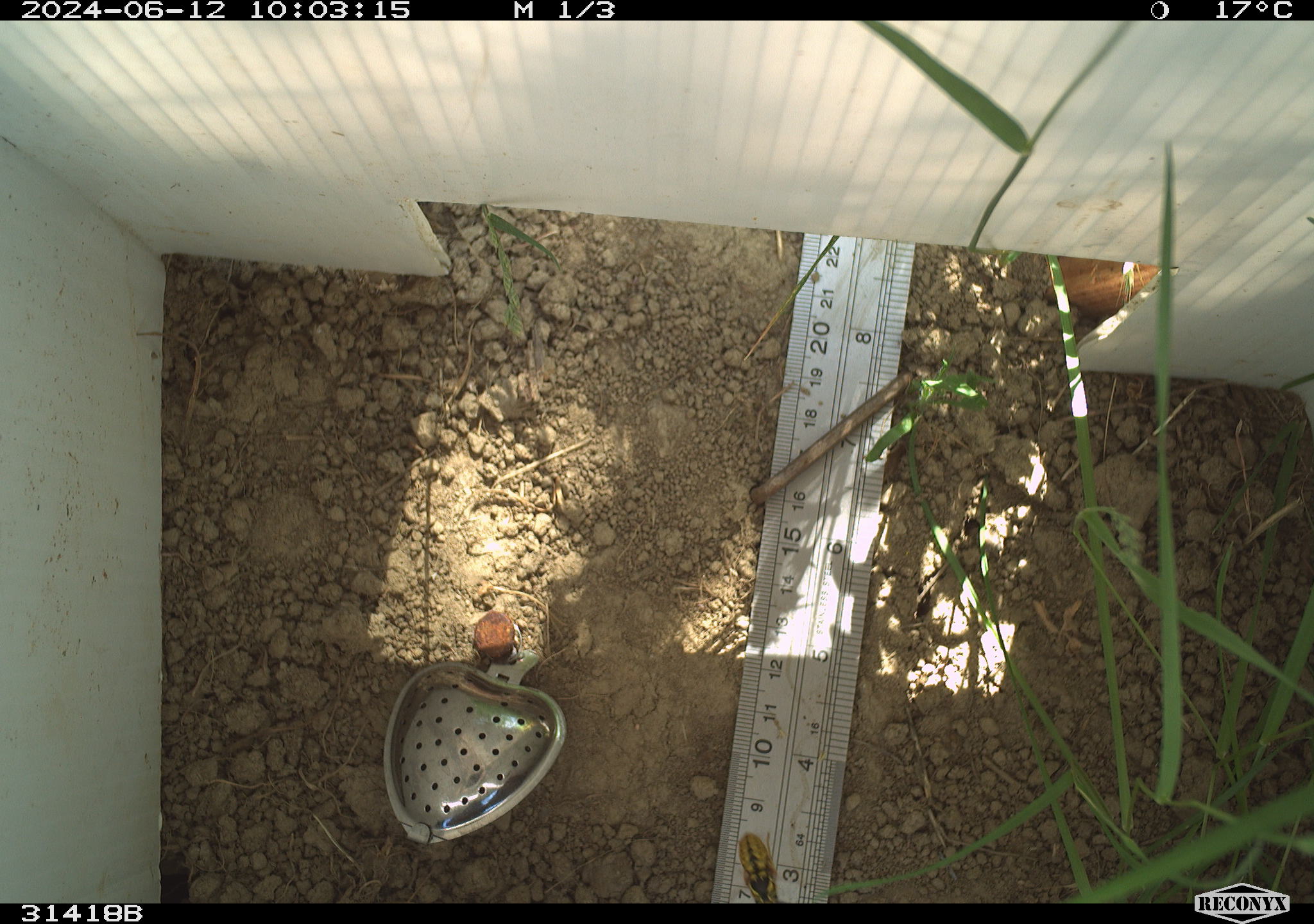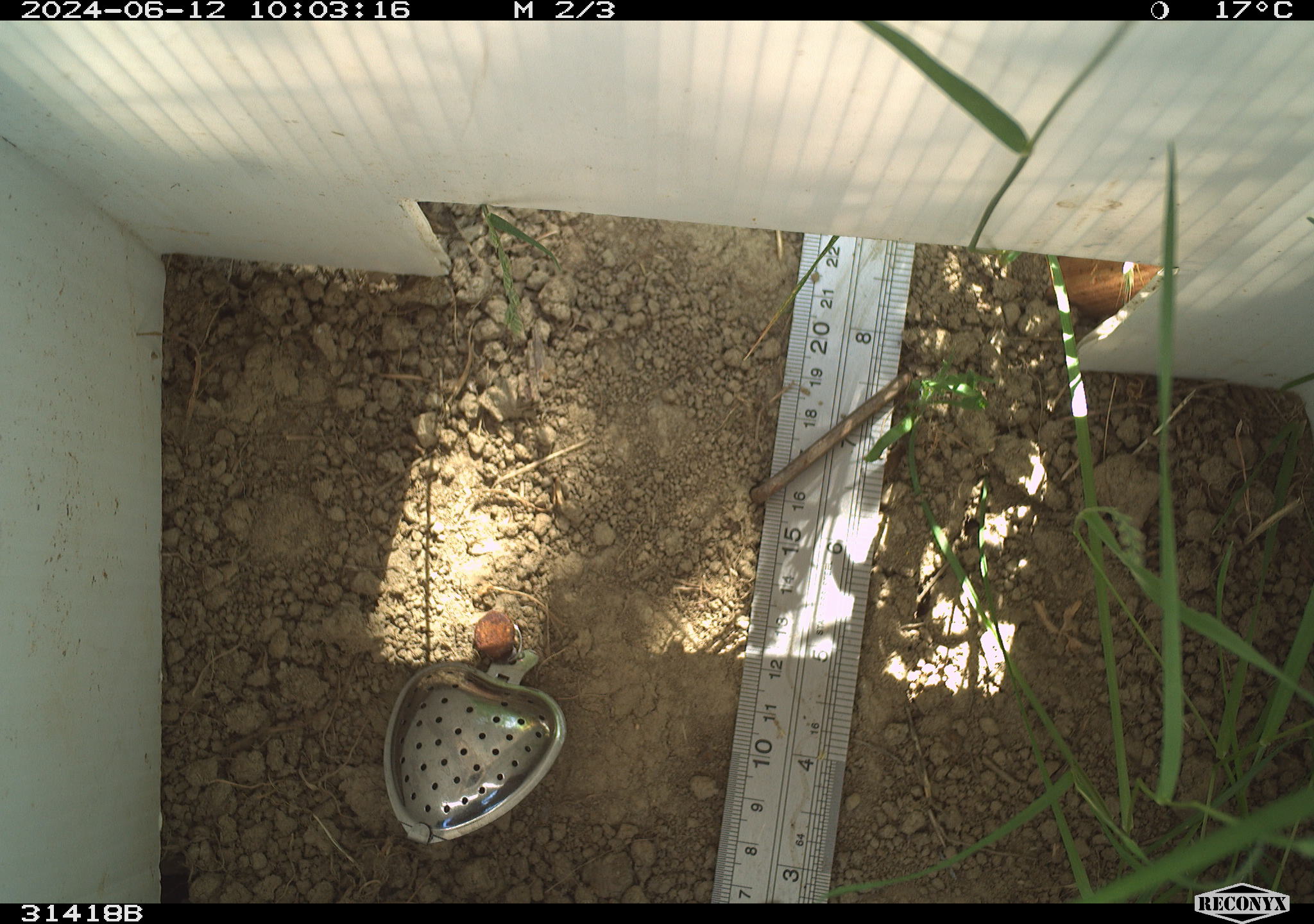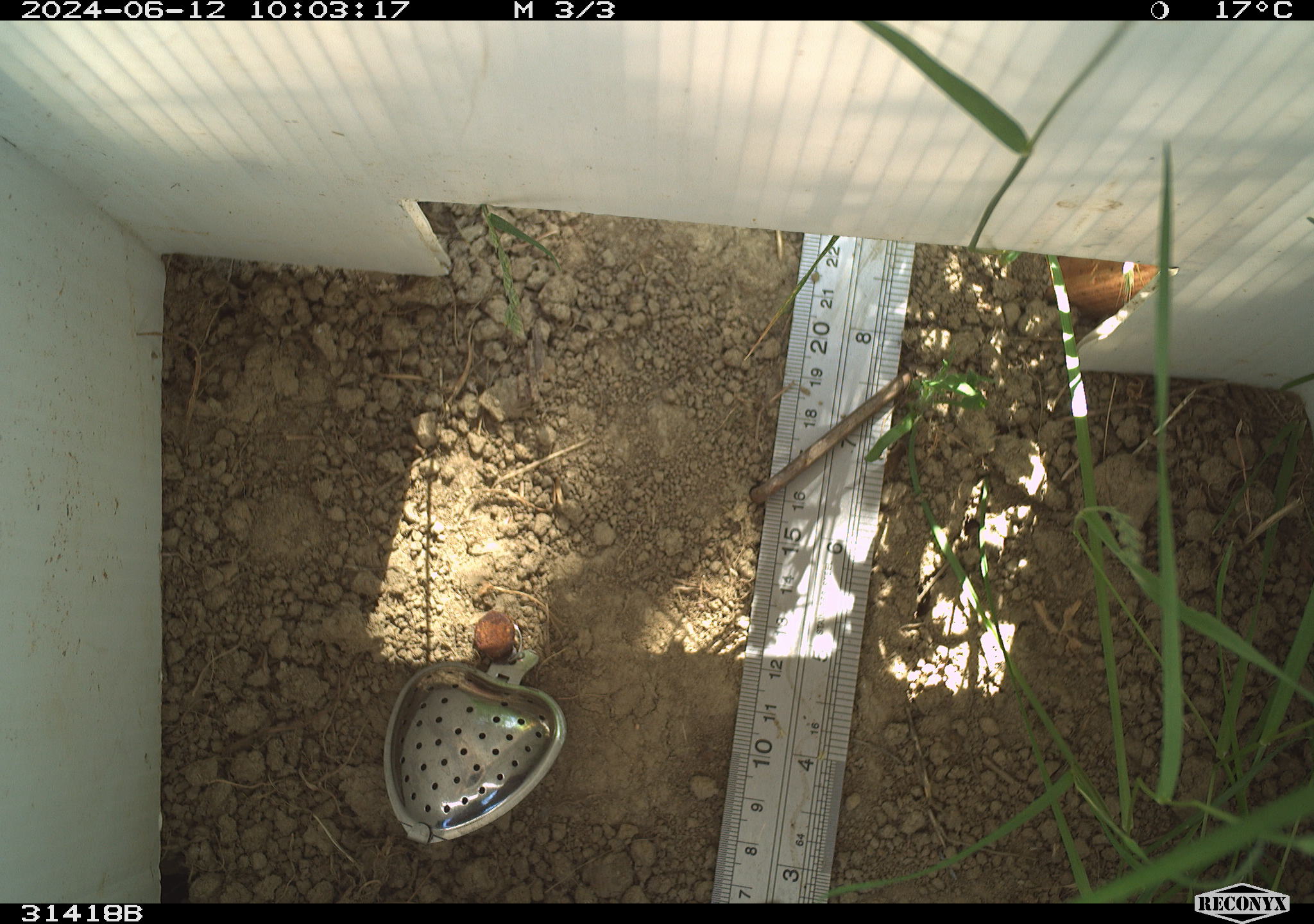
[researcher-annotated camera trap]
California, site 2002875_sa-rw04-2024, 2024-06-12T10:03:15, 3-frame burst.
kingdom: Animalia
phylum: Arthropoda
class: Insecta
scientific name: Insecta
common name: insect